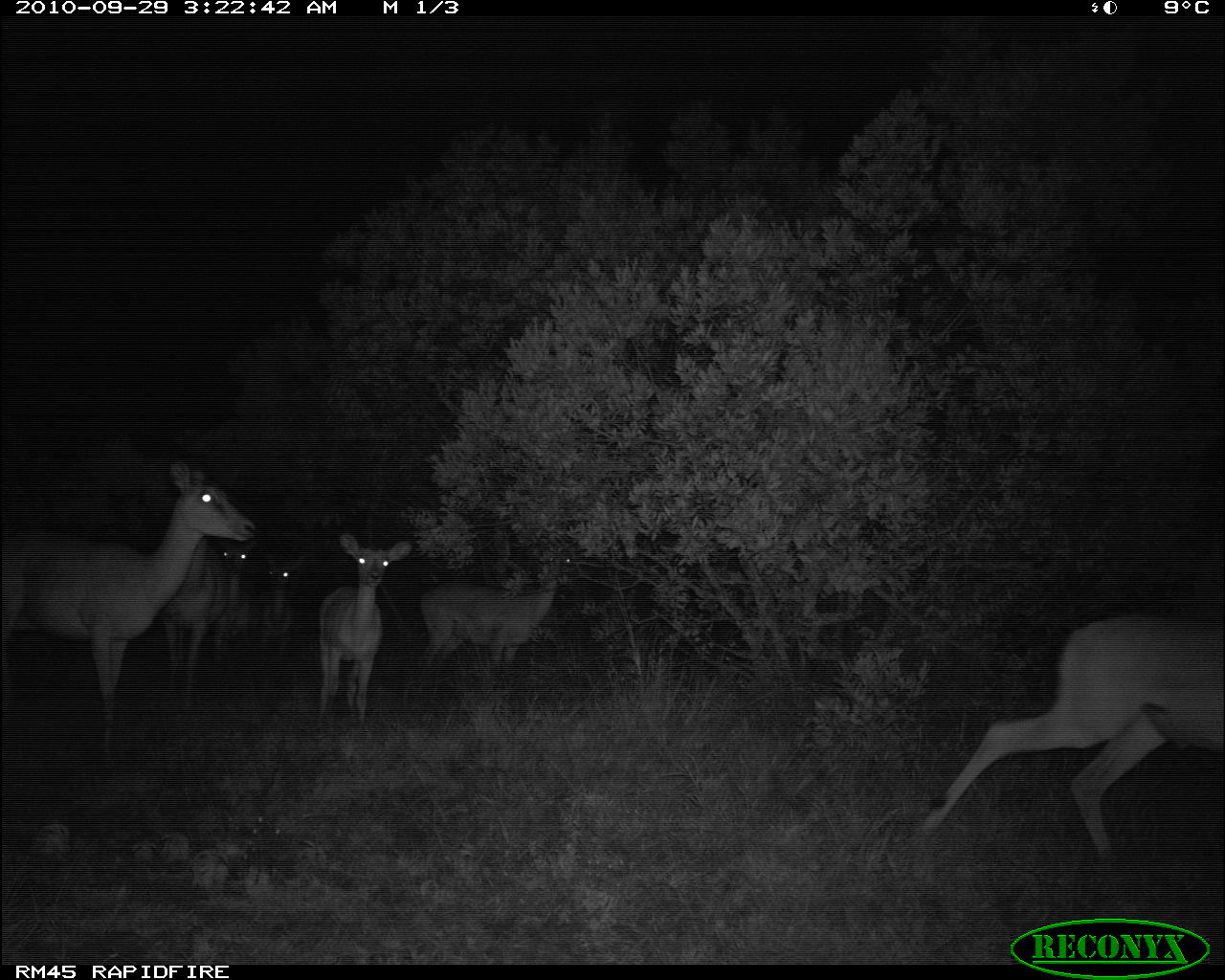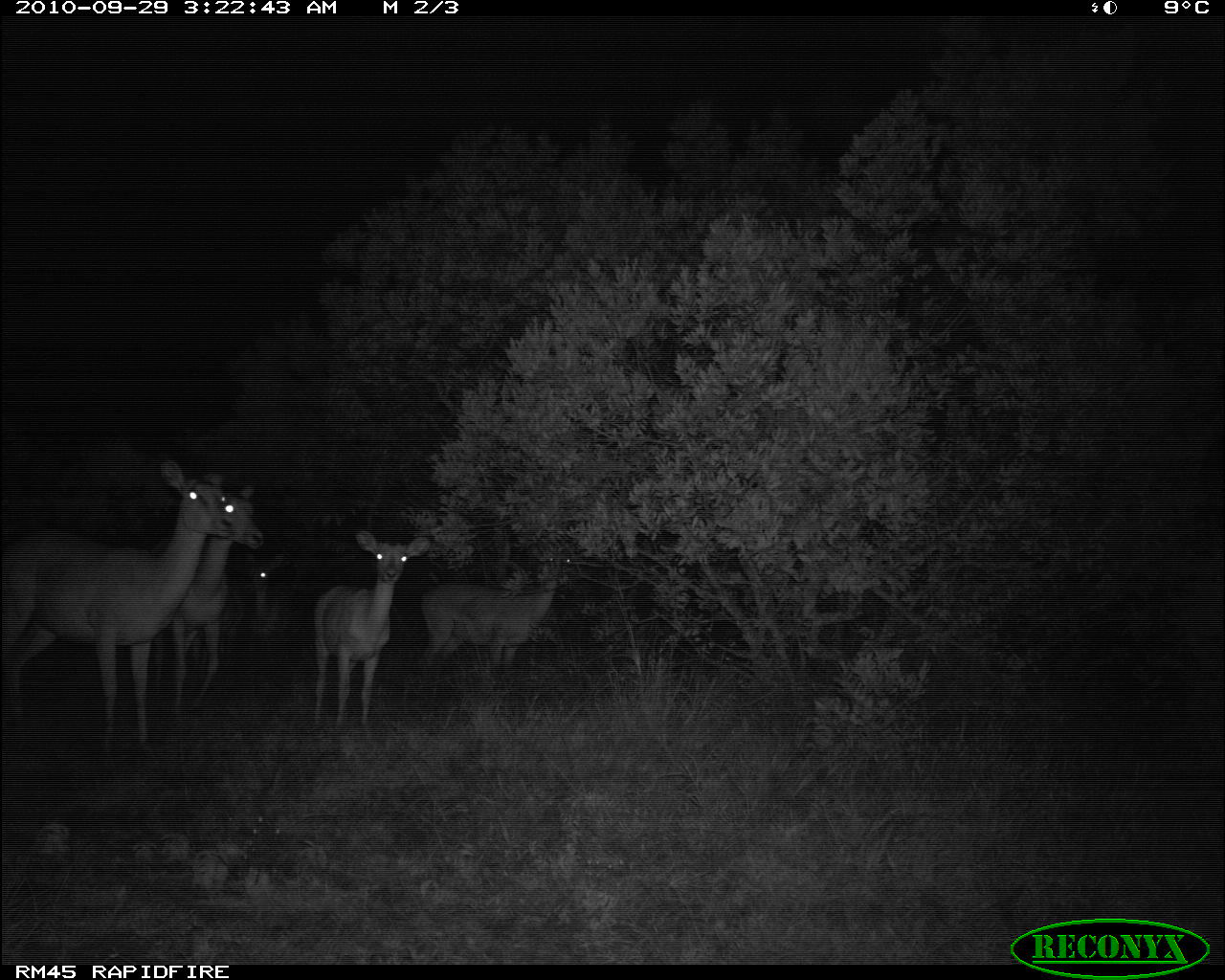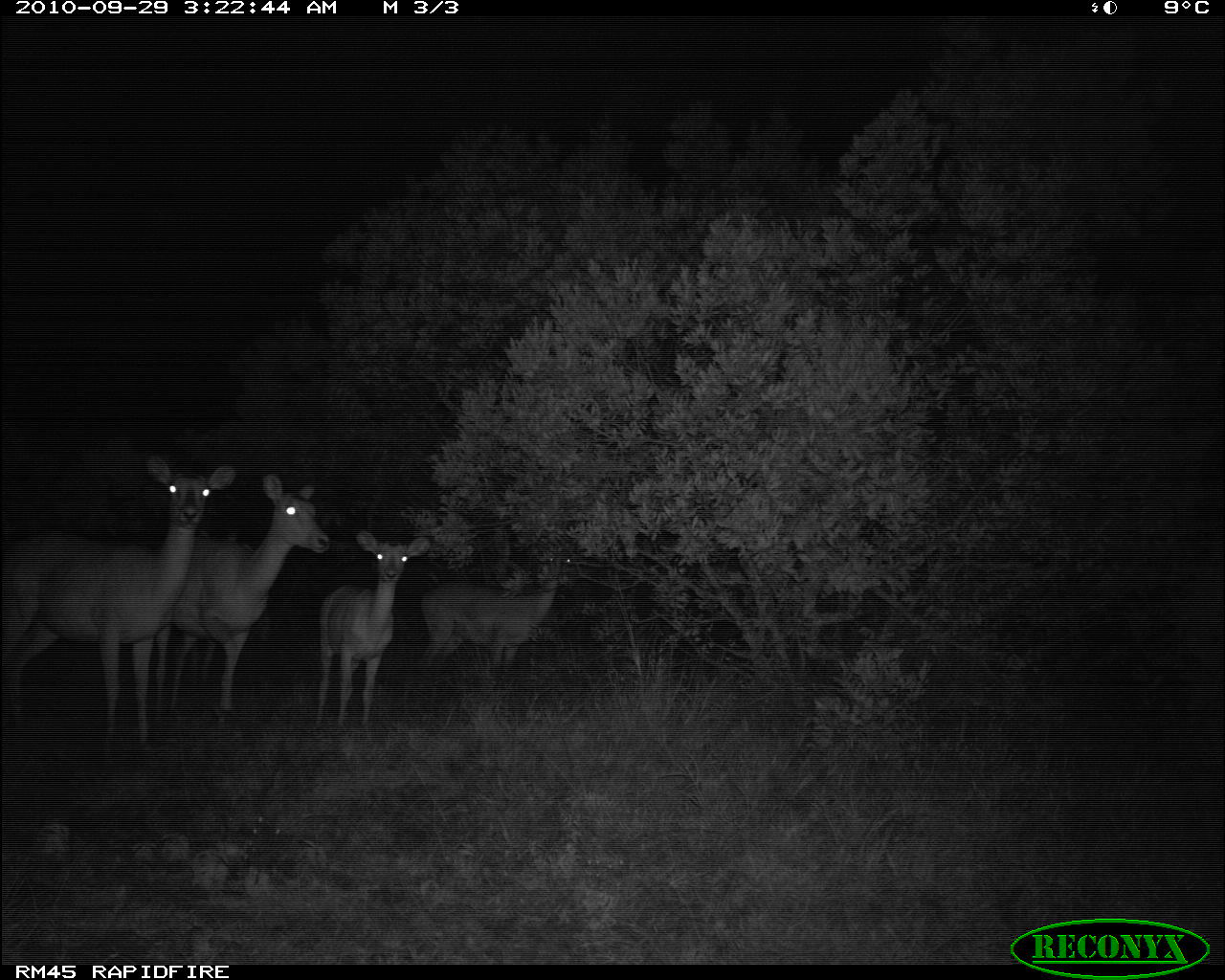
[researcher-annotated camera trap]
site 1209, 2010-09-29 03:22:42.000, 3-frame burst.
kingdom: Animalia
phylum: Chordata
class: Mammalia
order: Artiodactyla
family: Bovidae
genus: Aepyceros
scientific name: Aepyceros melampus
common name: impala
Aepyceros melampus (impala), count 7.